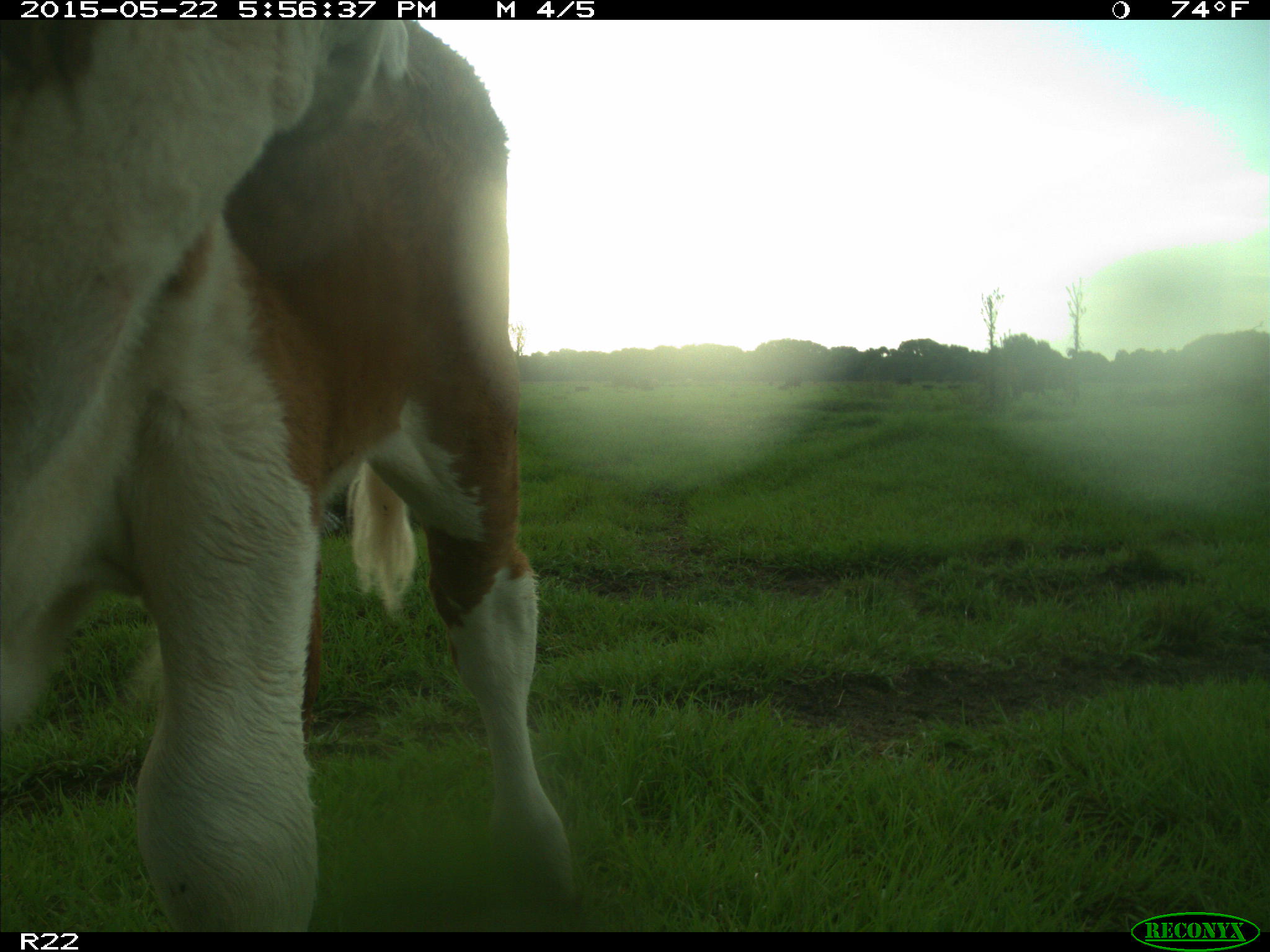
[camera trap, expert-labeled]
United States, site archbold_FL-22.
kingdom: Animalia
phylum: Chordata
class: Mammalia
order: Artiodactyla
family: Bovidae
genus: Bos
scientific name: Bos taurus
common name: domestic cow